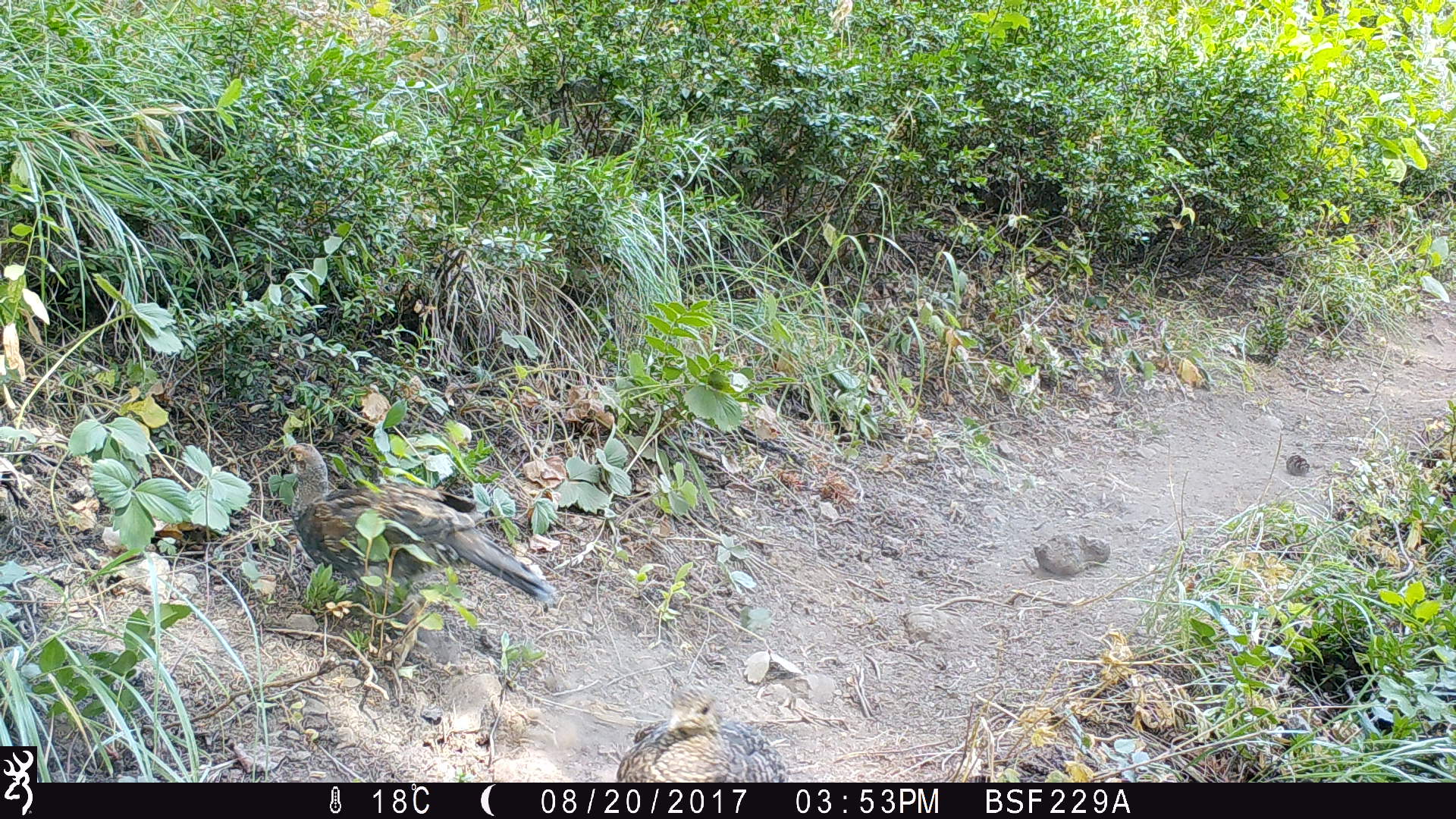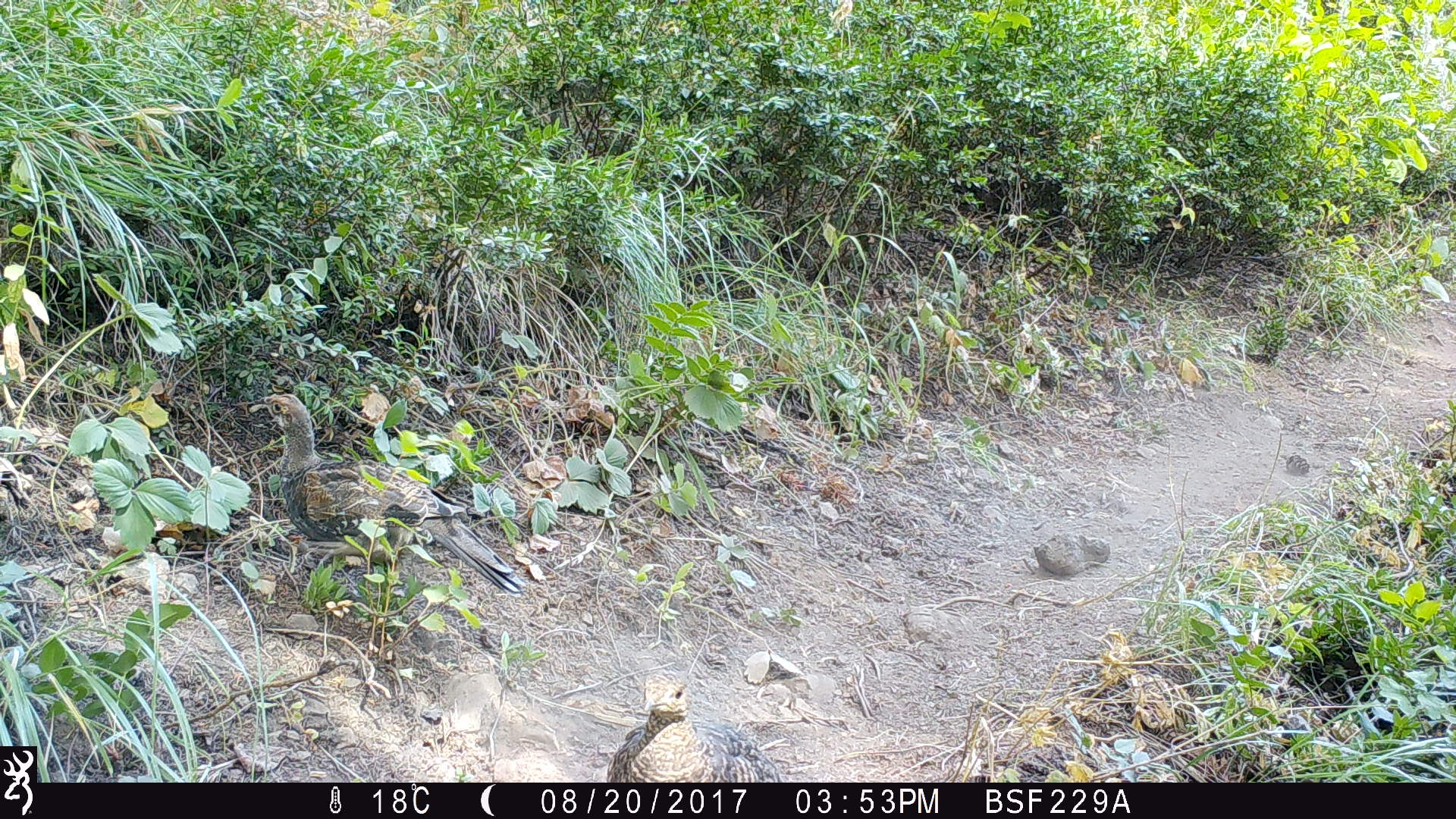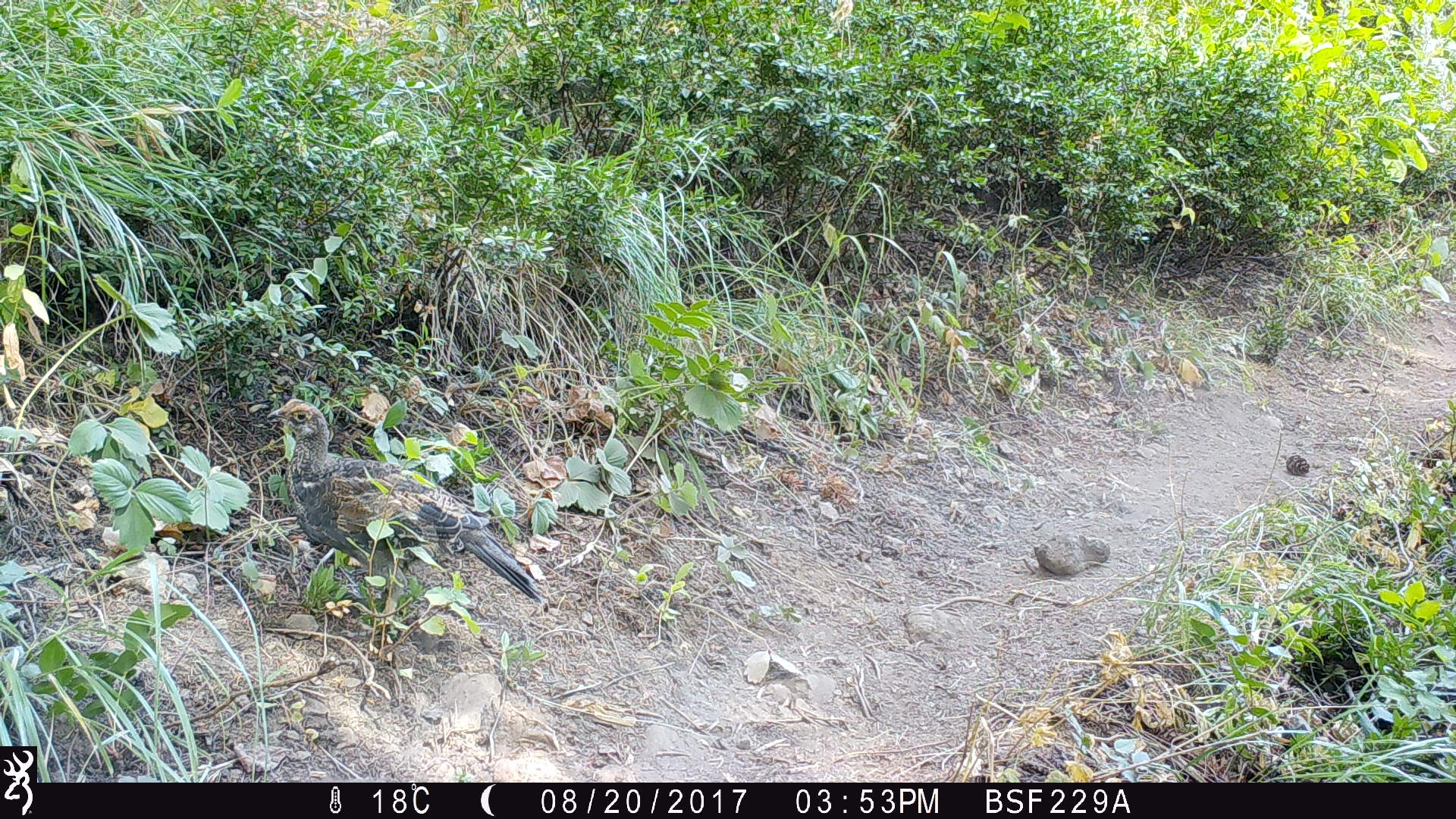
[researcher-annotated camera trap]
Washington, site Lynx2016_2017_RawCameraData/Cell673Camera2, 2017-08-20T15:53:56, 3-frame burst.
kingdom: Animalia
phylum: Chordata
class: Aves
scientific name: Aves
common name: birds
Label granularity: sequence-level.